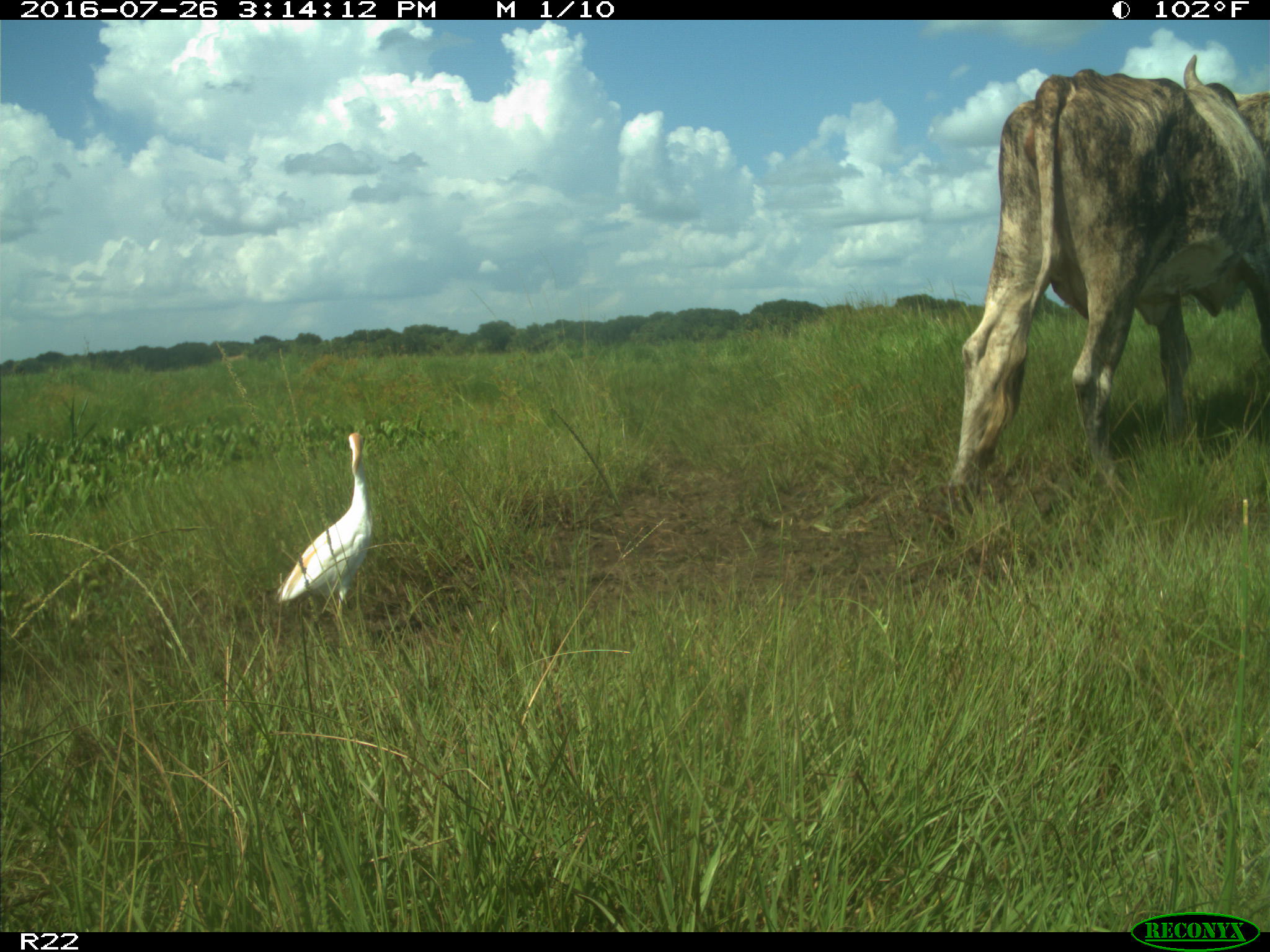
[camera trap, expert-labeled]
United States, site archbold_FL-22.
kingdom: Animalia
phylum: Chordata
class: Mammalia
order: Artiodactyla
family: Bovidae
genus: Bos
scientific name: Bos taurus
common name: domestic cow